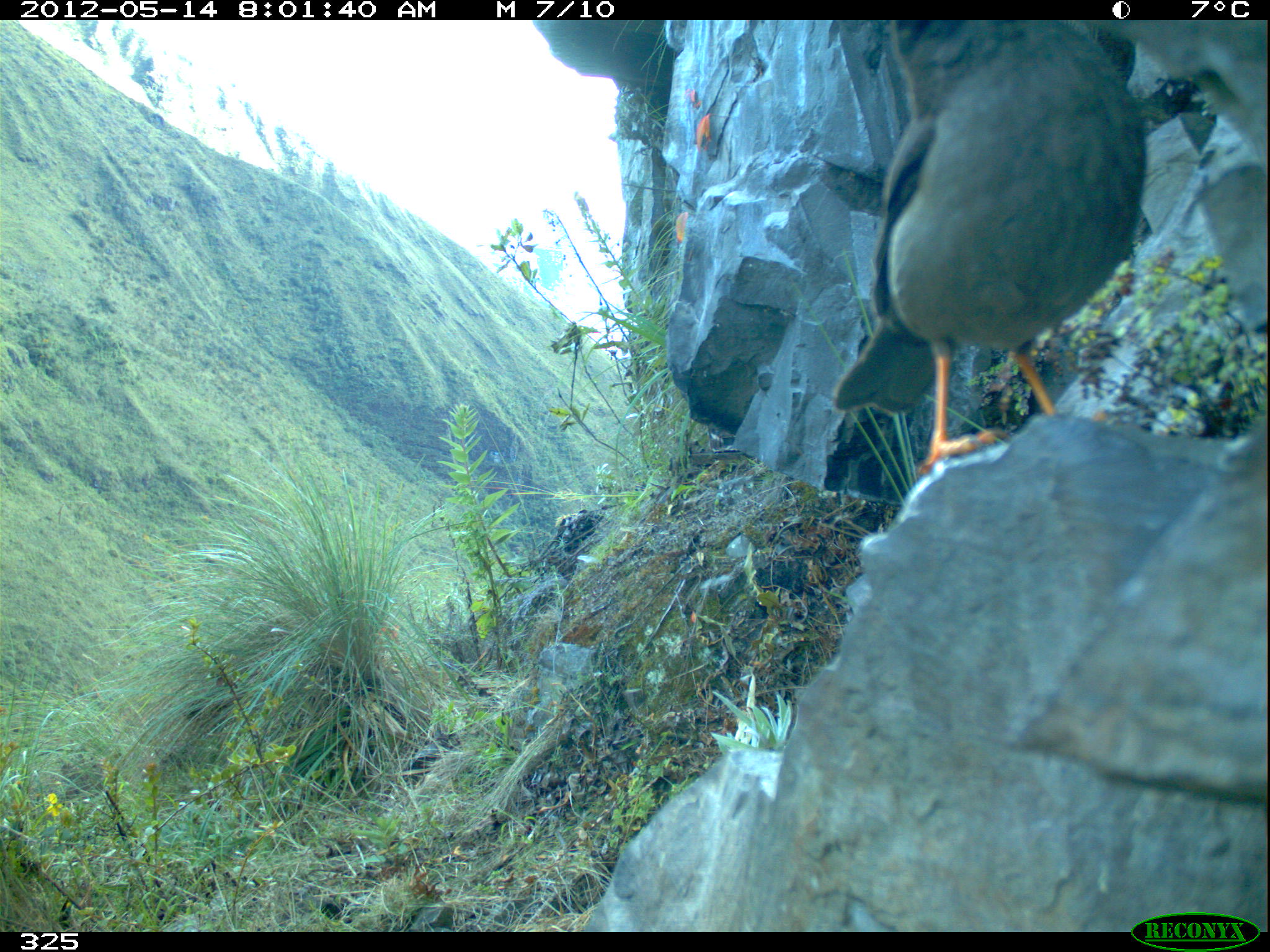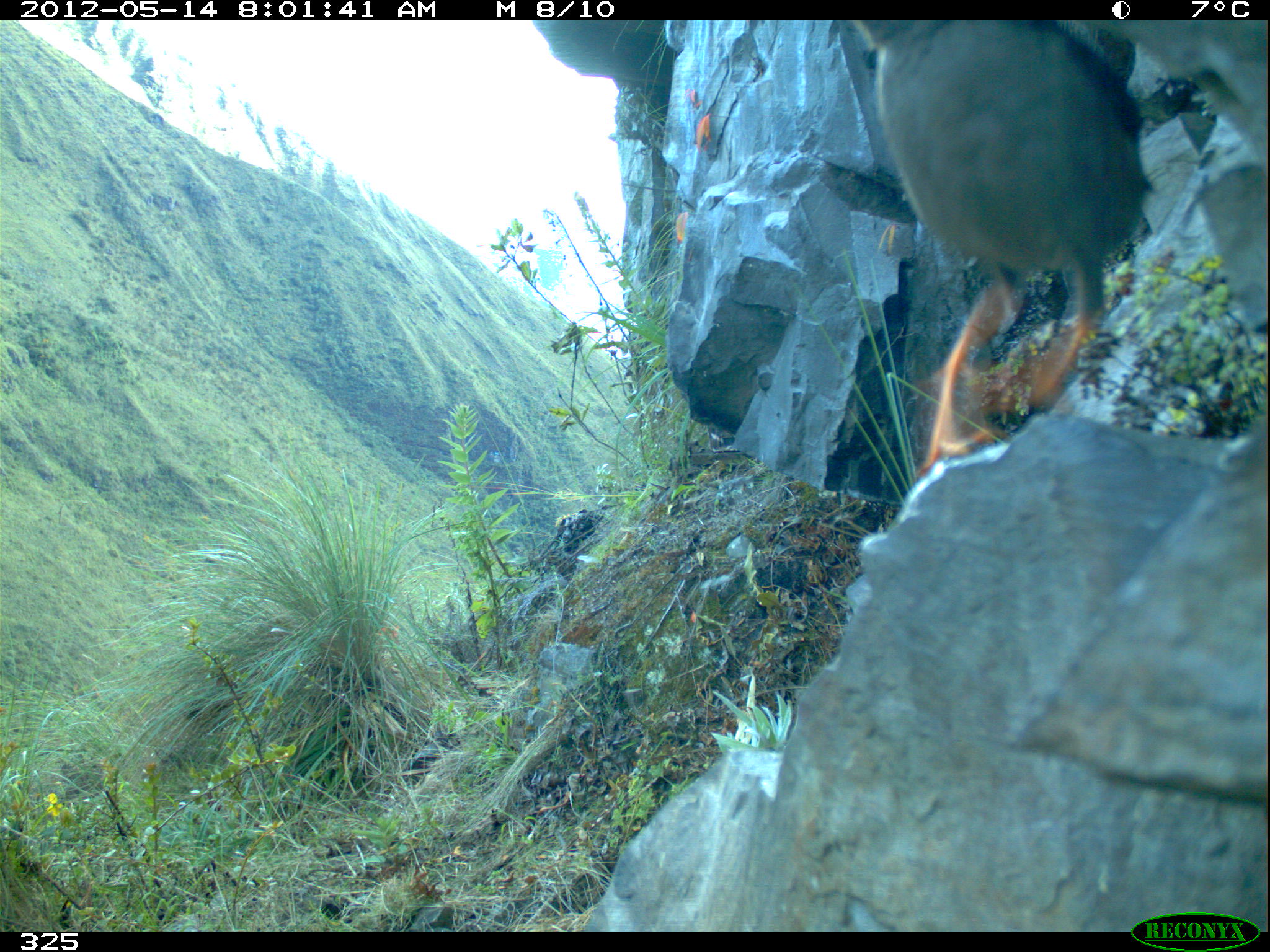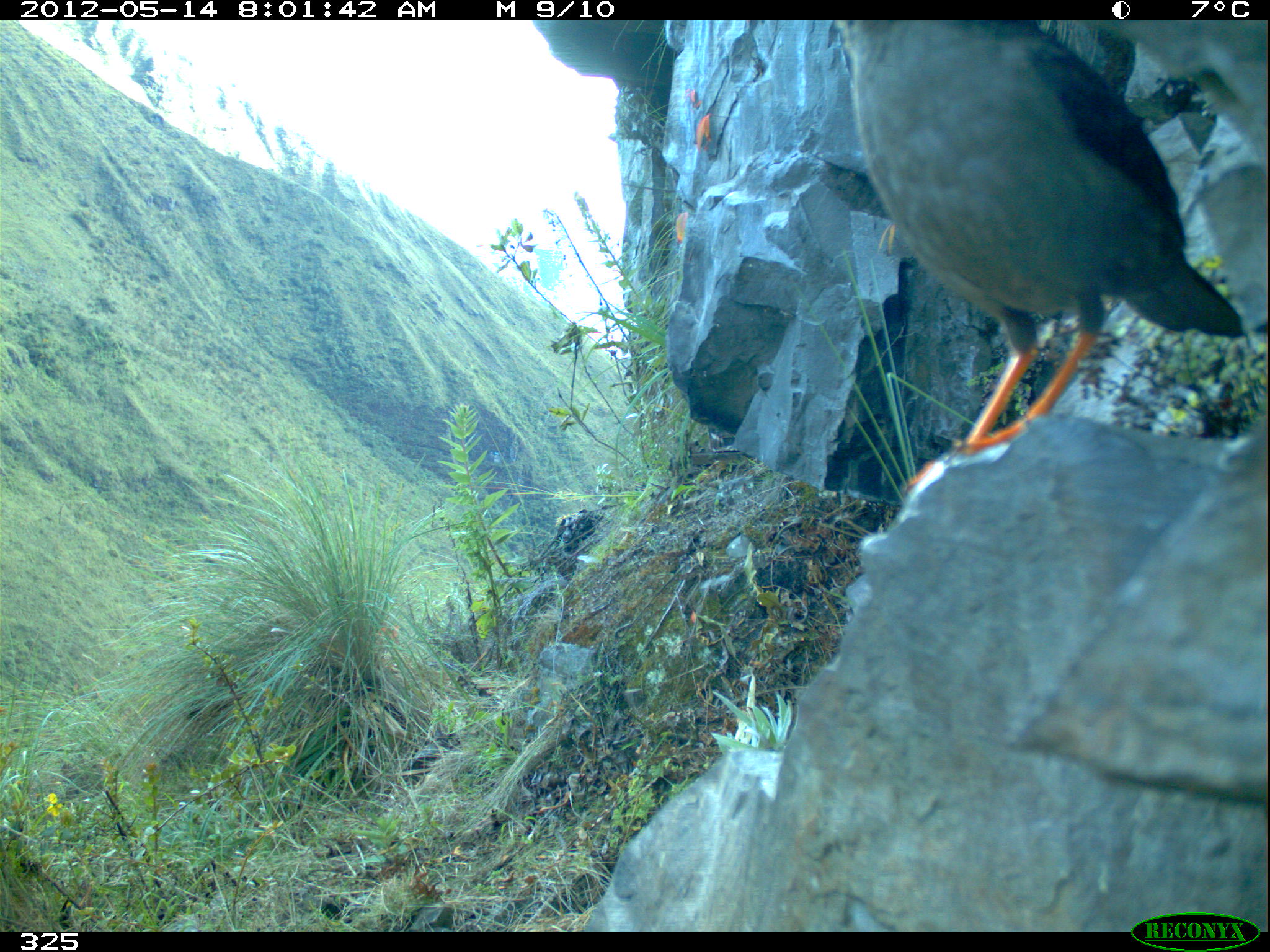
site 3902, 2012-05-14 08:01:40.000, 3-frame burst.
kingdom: Animalia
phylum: Chordata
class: Aves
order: Passeriformes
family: Turdidae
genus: Turdus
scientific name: Turdus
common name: true thrushes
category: turdus sp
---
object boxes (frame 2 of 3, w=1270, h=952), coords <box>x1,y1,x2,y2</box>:
turdus sp: <box>851,20,1151,478</box>